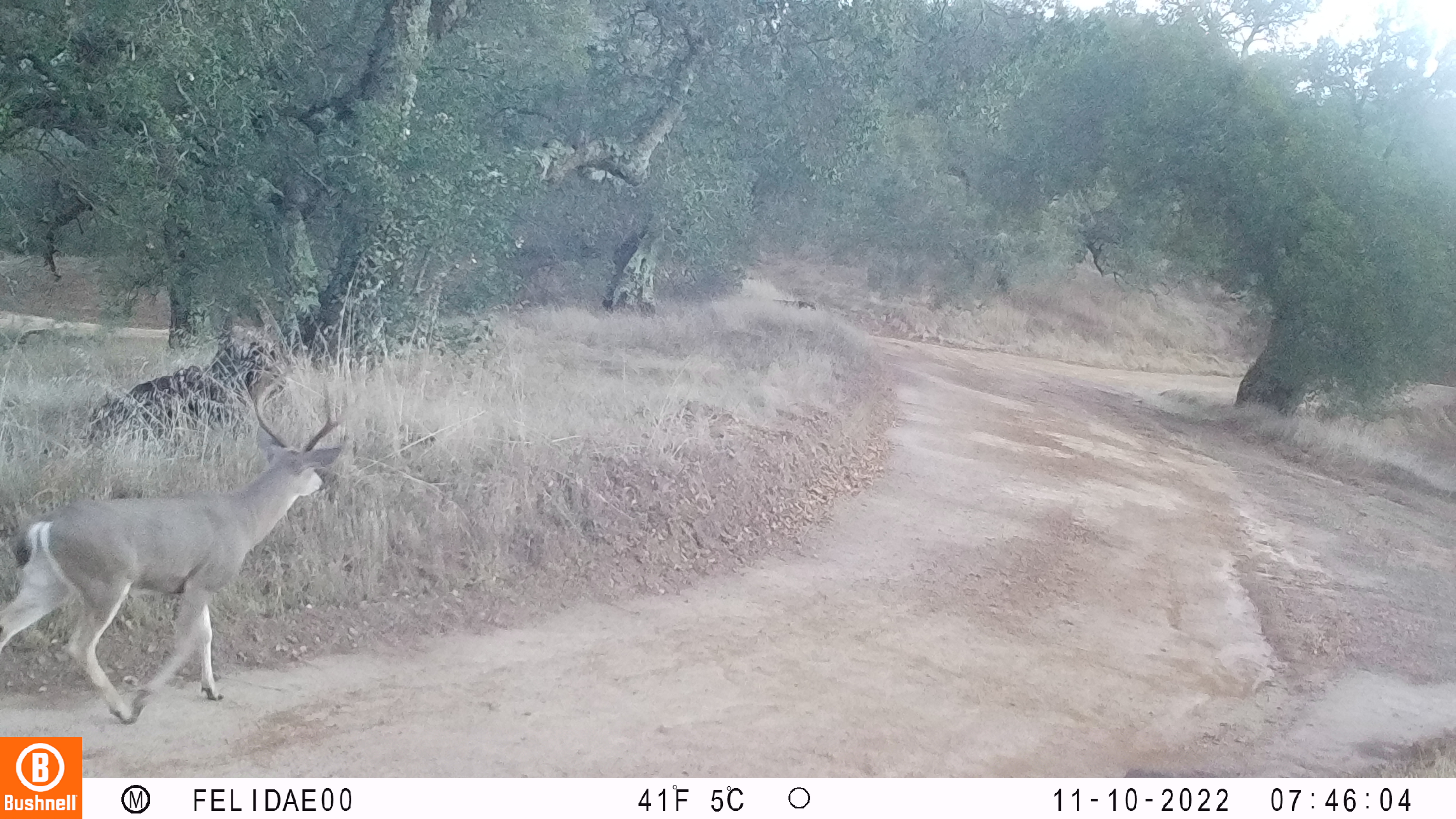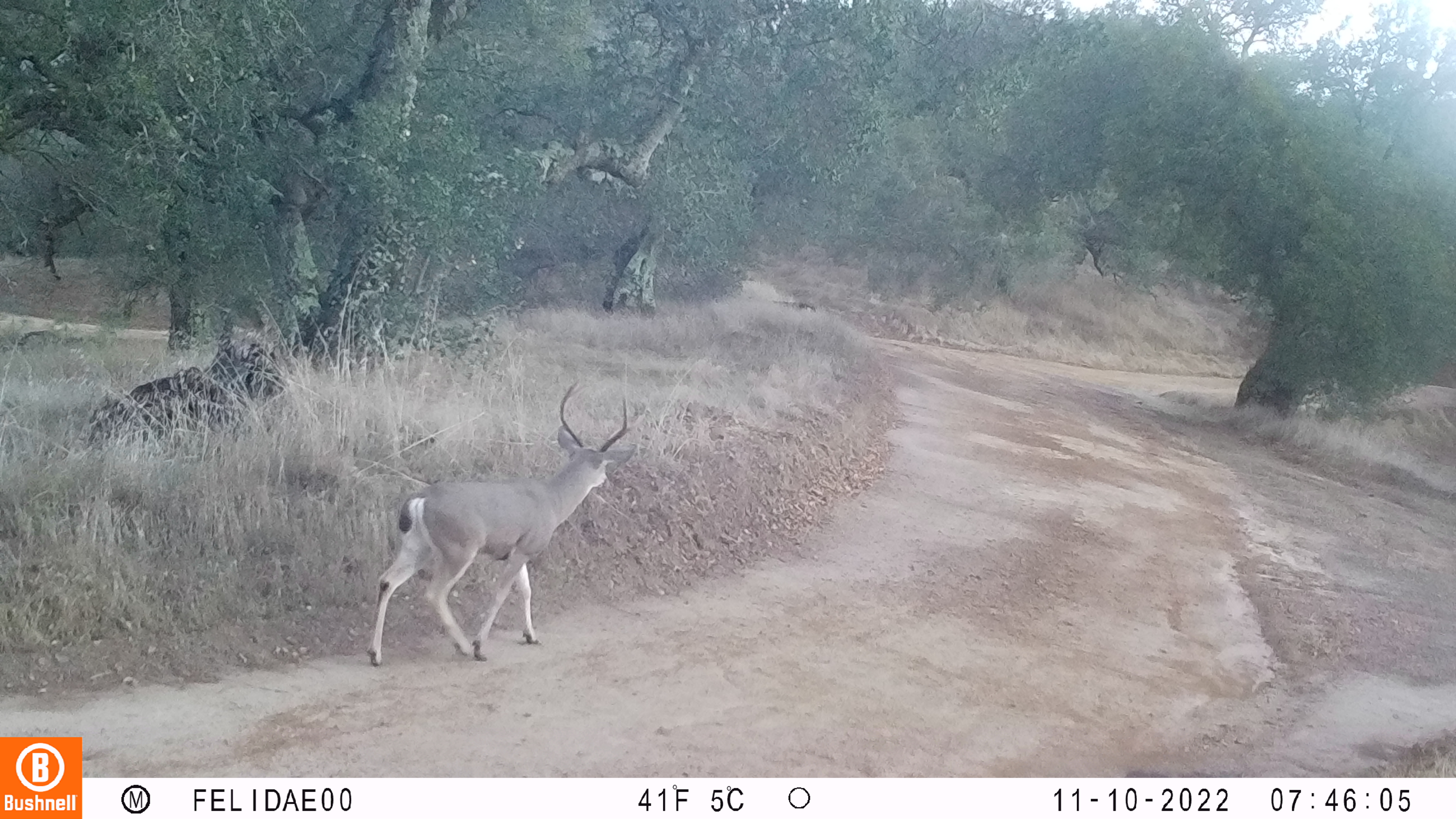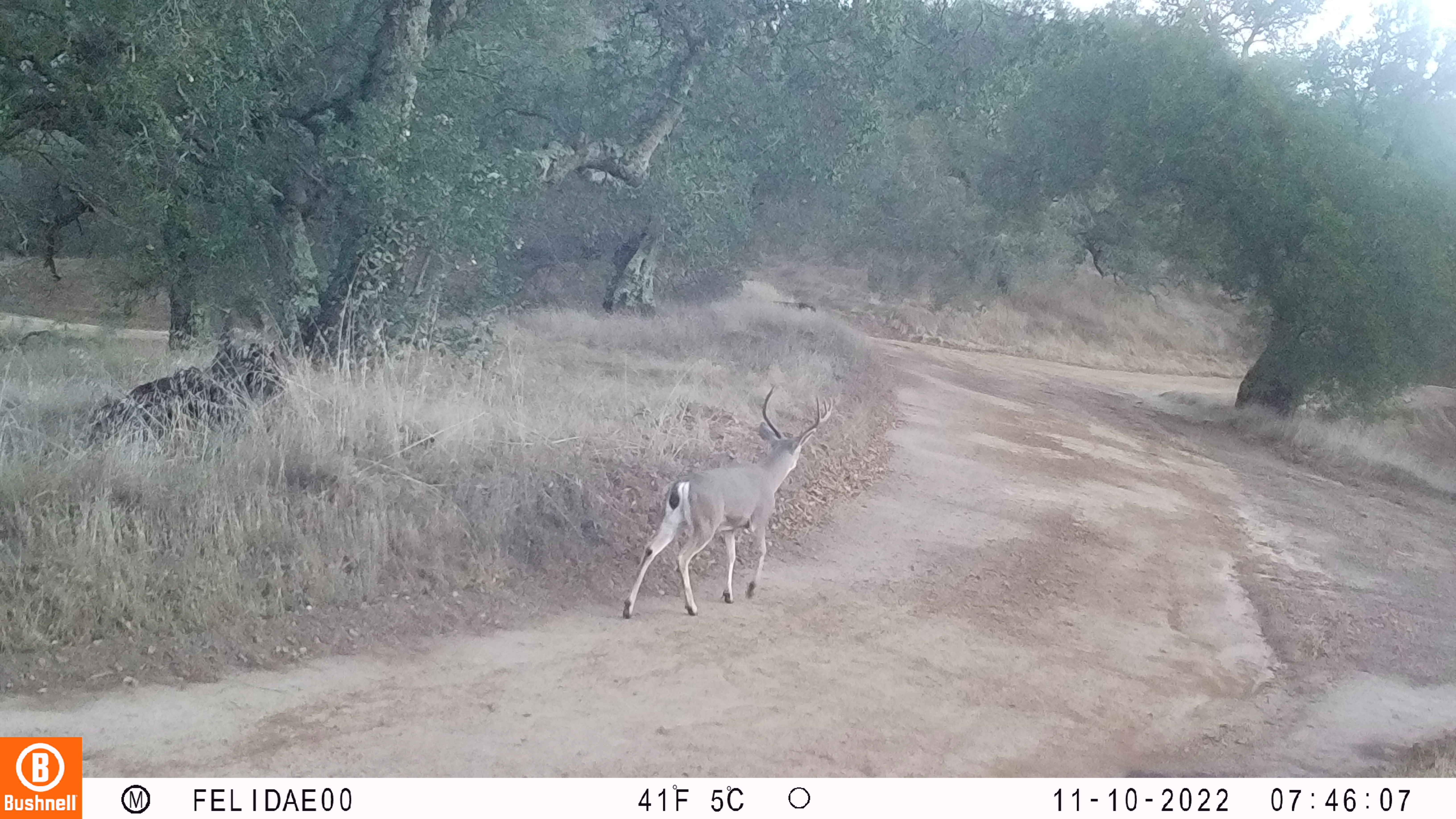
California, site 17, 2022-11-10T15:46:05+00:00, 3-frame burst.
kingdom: Animalia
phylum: Chordata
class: Mammalia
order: Artiodactyla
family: Cervidae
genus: Odocoileus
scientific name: Odocoileus hemionus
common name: mule deer